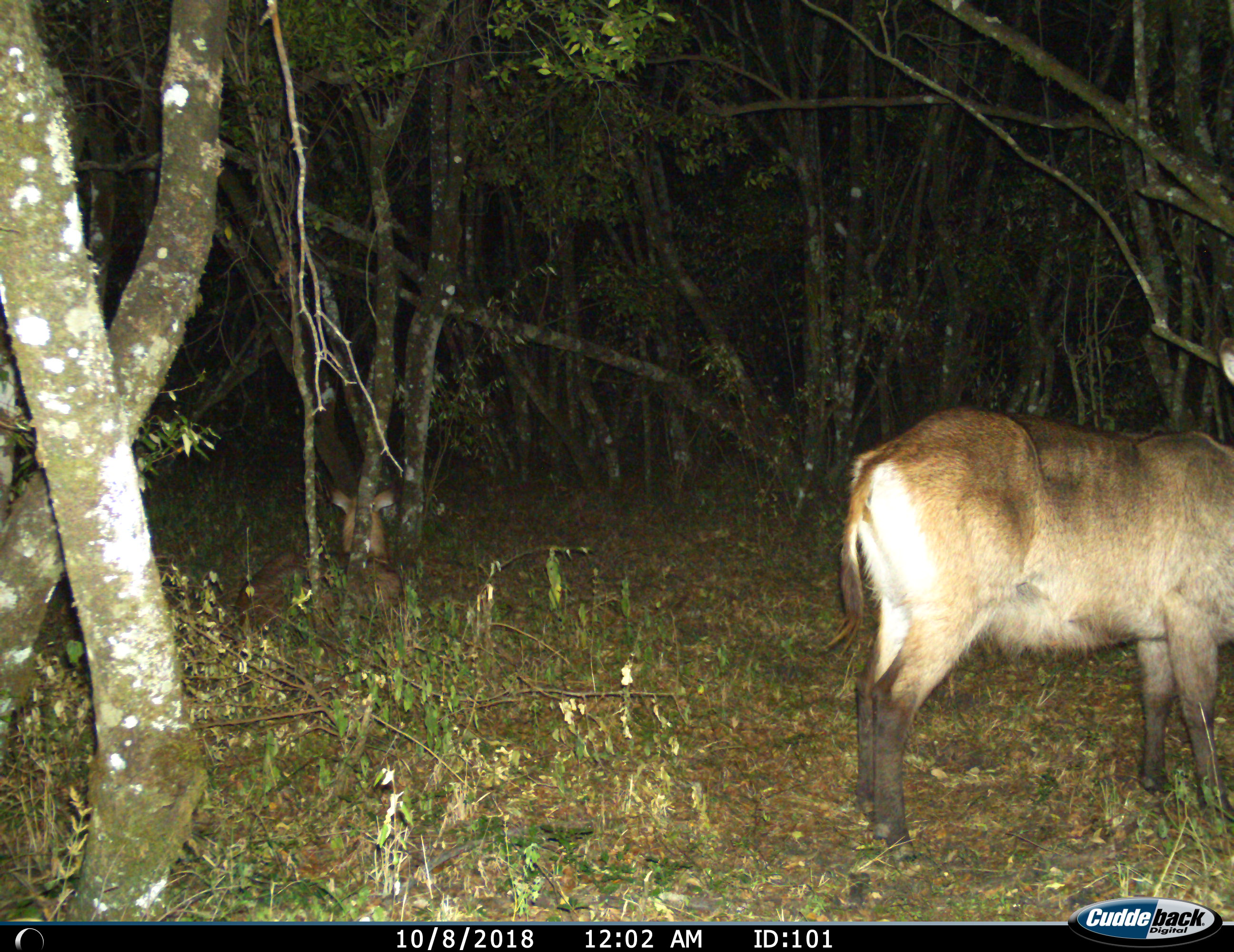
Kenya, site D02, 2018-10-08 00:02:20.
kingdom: Animalia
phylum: Chordata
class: Mammalia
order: Artiodactyla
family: Bovidae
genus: Kobus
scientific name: Kobus ellipsiprymnus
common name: waterbuck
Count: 2.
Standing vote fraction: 100%.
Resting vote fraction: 62%.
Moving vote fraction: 0%.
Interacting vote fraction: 0%.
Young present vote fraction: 0%.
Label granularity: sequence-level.